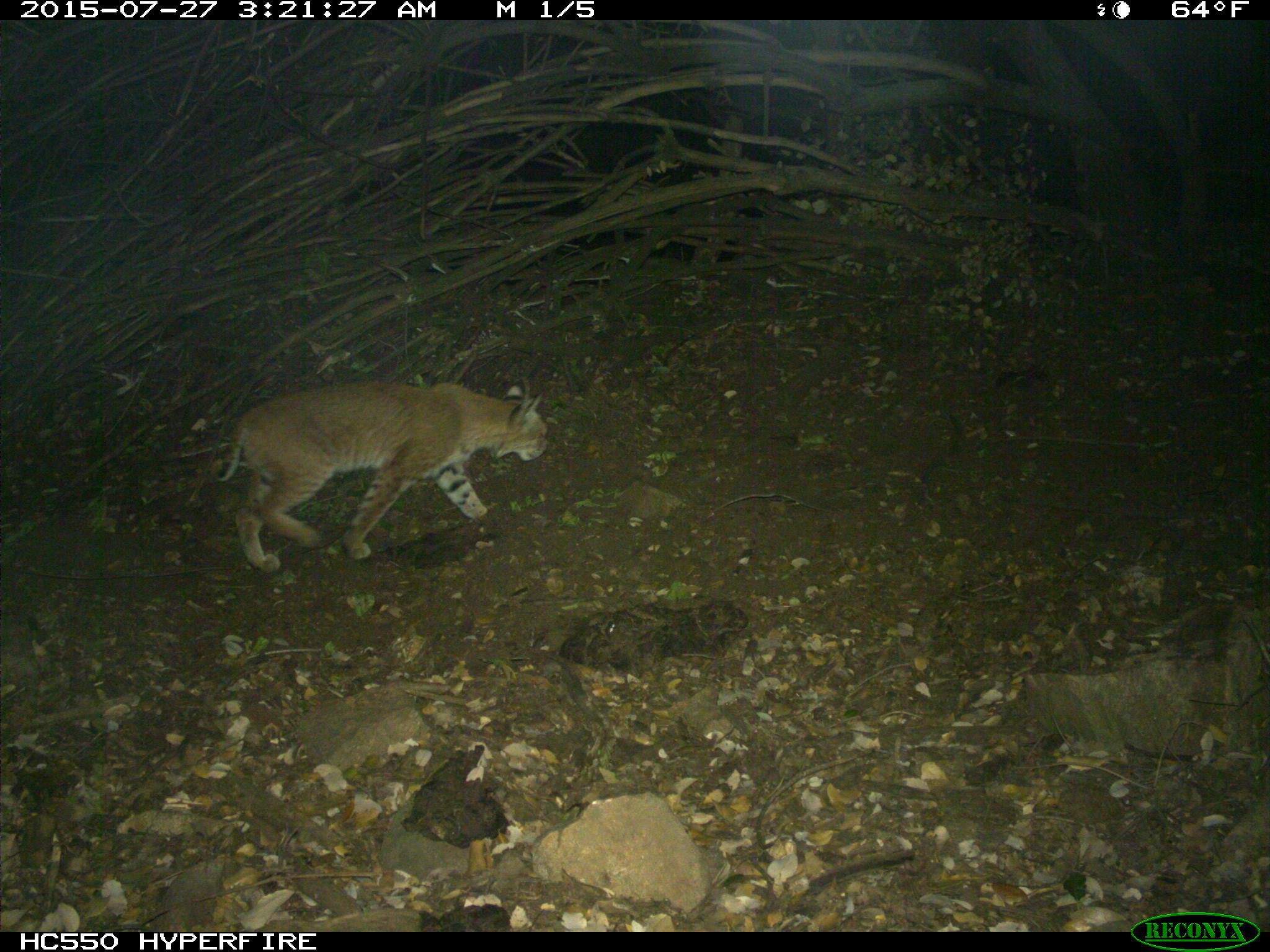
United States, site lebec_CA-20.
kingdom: Animalia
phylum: Chordata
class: Mammalia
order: Carnivora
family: Felidae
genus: Lynx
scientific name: Lynx rufus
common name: bobcat